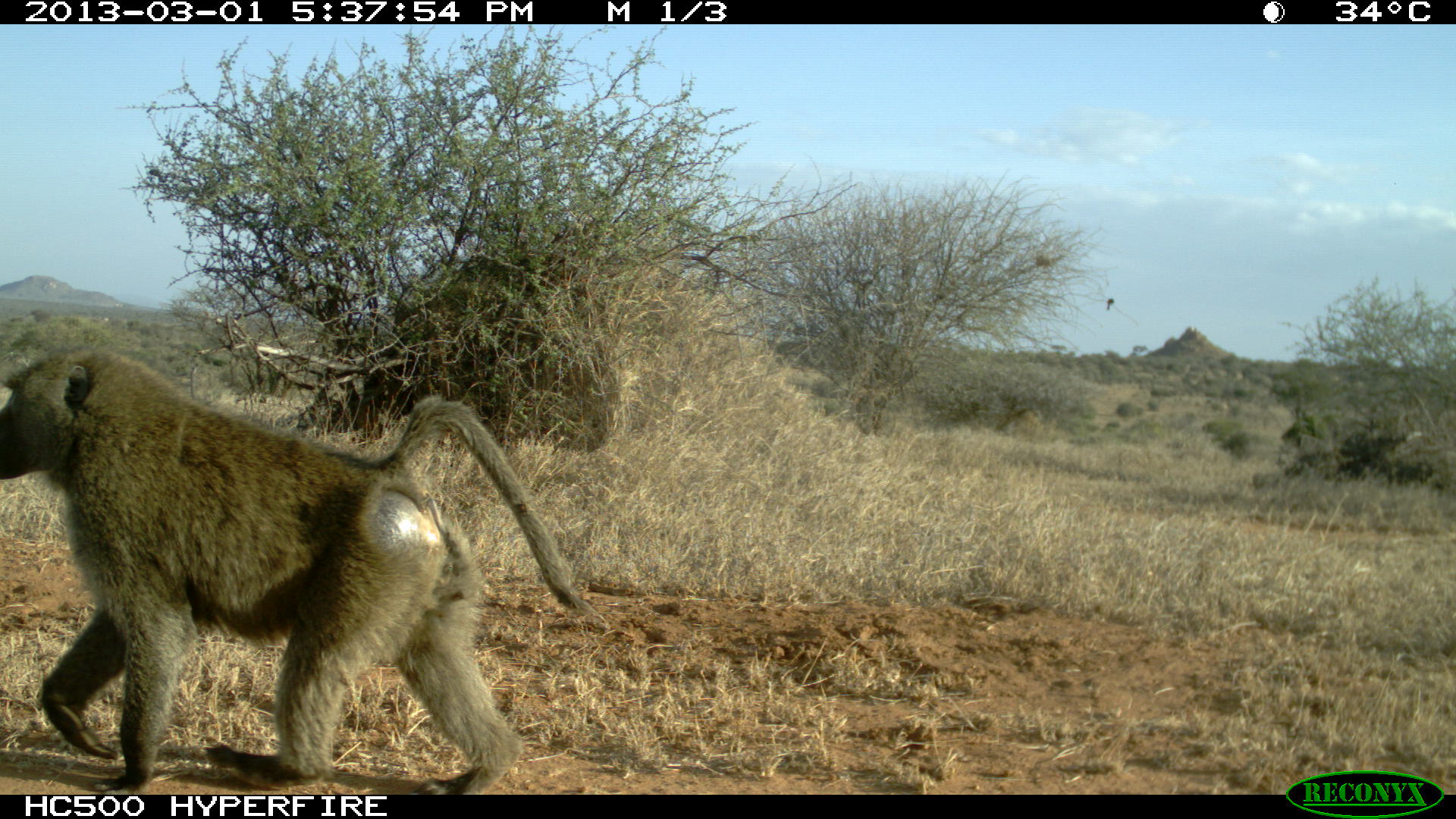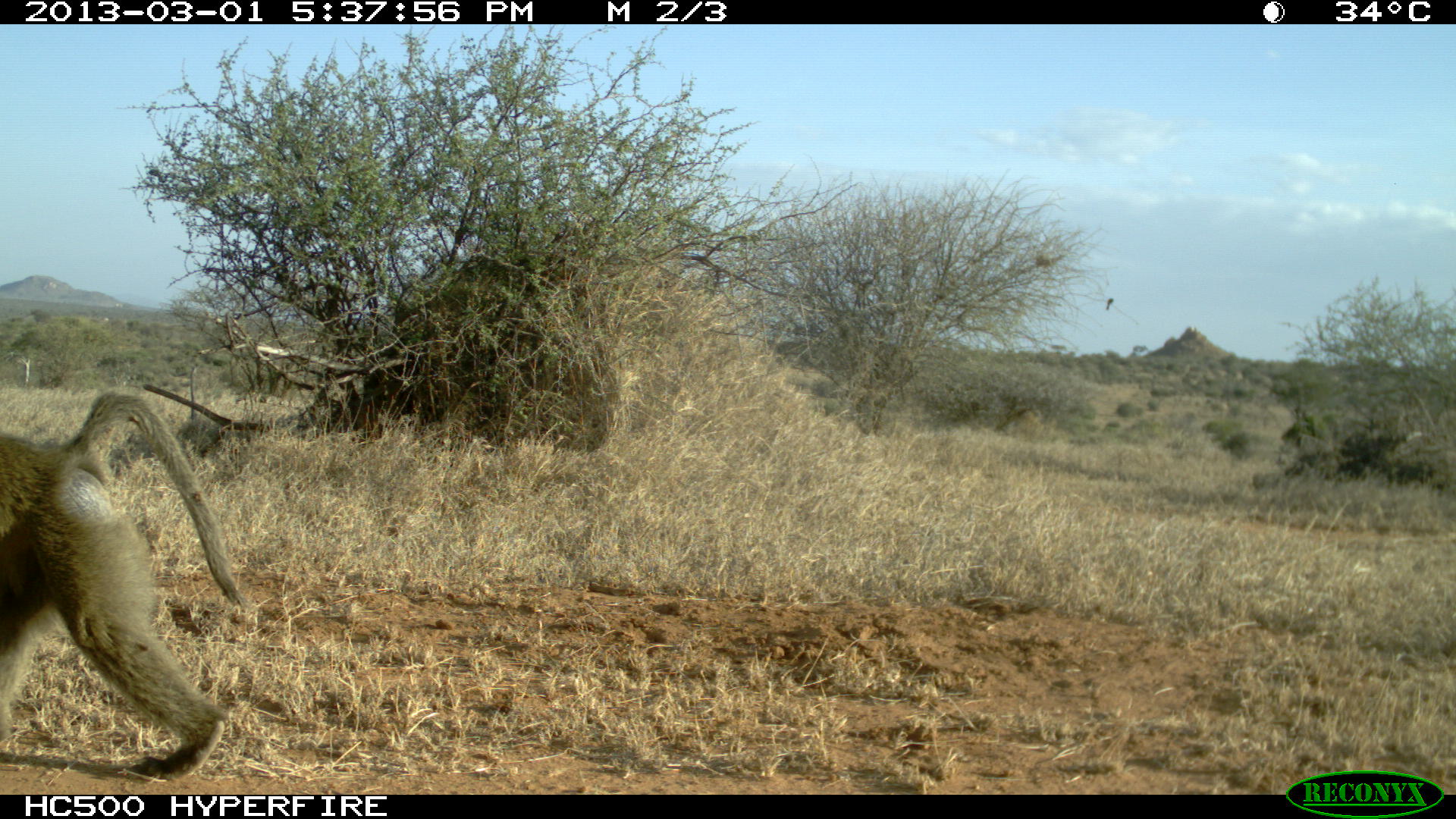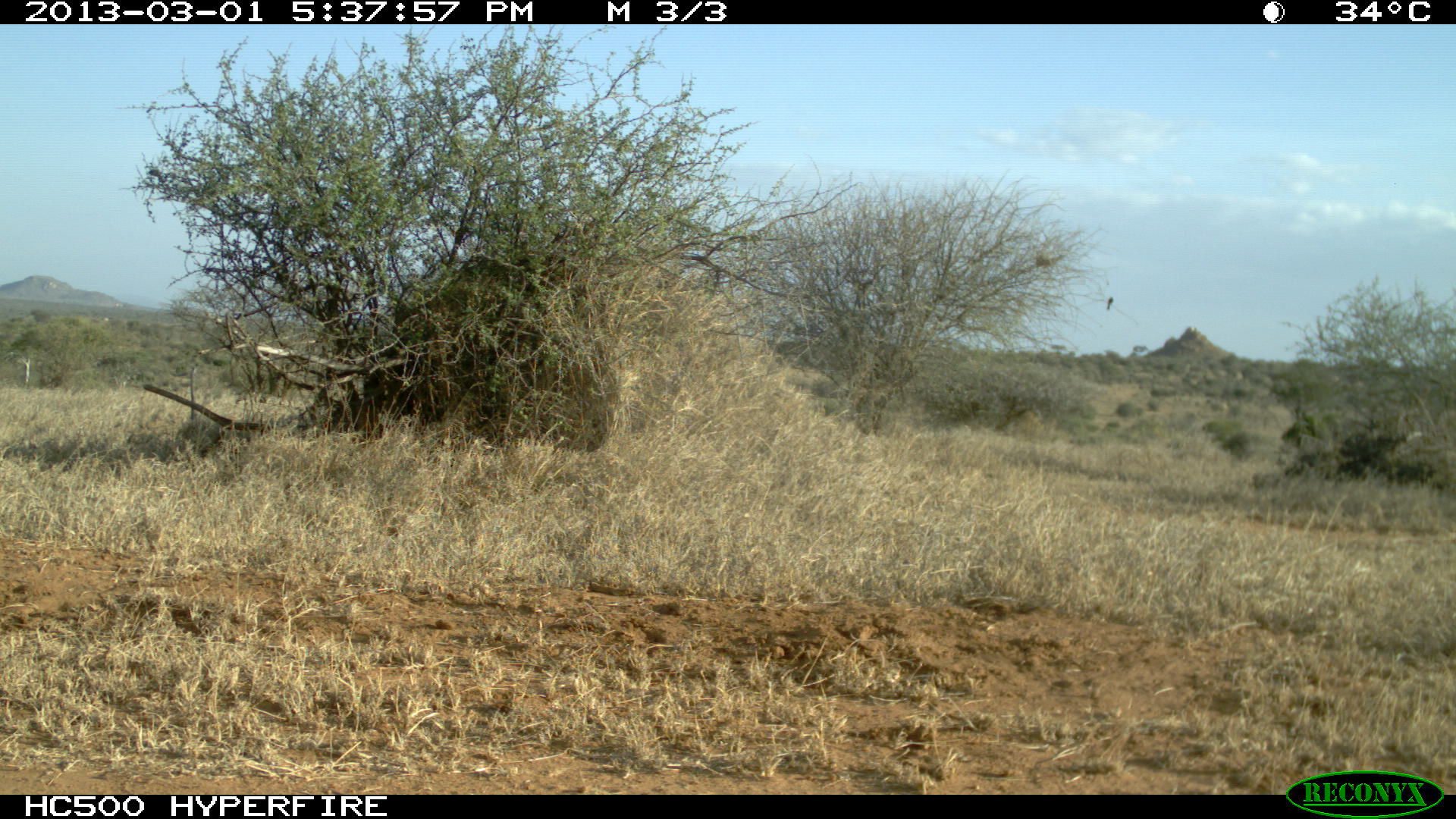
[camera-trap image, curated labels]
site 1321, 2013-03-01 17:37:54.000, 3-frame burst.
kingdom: Animalia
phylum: Chordata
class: Mammalia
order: Primates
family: Cercopithecidae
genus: Papio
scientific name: Papio anubis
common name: olive baboon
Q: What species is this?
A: Papio anubis (olive baboon).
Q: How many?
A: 1.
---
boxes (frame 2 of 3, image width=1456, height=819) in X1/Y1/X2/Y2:
papio anubis: 0/388/249/782